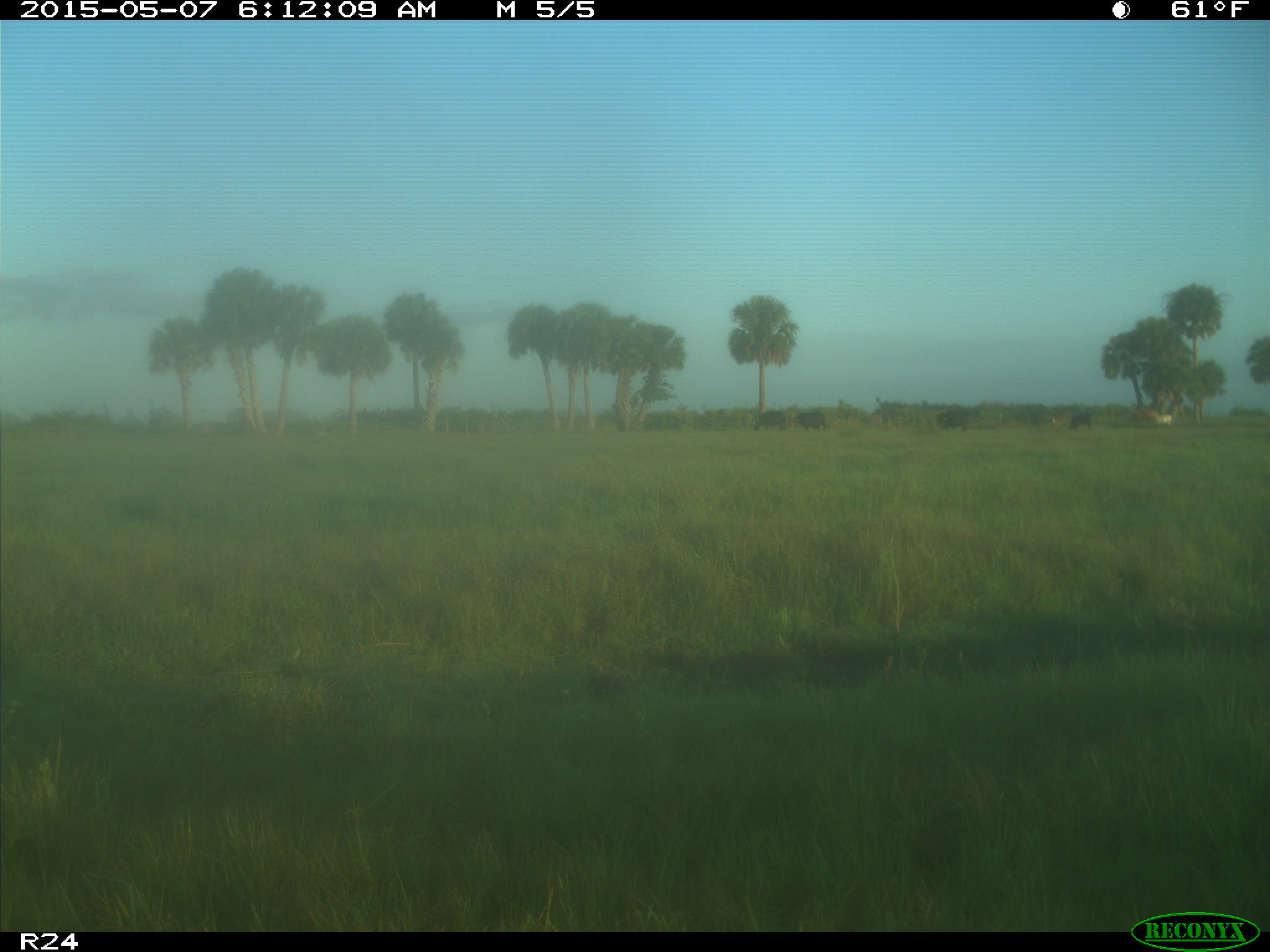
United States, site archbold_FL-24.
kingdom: Animalia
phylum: Chordata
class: Mammalia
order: Artiodactyla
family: Bovidae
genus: Bos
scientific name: Bos taurus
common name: domestic cow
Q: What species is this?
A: Bos taurus (domestic cow).